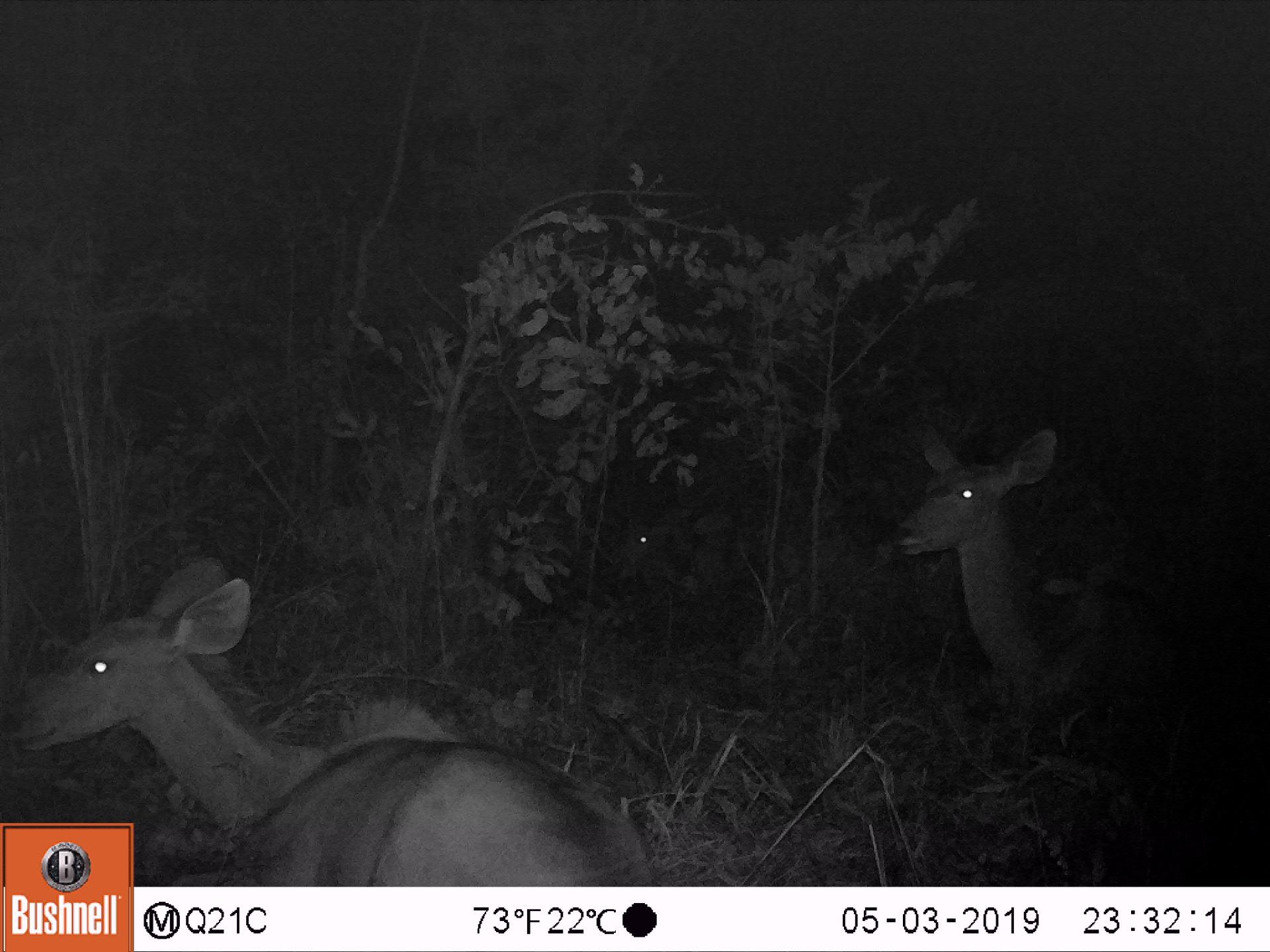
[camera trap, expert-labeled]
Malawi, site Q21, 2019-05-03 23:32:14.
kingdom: Animalia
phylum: Chordata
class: Mammalia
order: Artiodactyla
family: Bovidae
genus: Tragelaphus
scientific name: Tragelaphus strepsiceros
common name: greater kudu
Greater kudu (Tragelaphus strepsiceros), count 3.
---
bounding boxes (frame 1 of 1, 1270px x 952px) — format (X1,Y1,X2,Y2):
greater kudu: (15,539,629,819); (889,420,1217,716); (599,502,705,590)